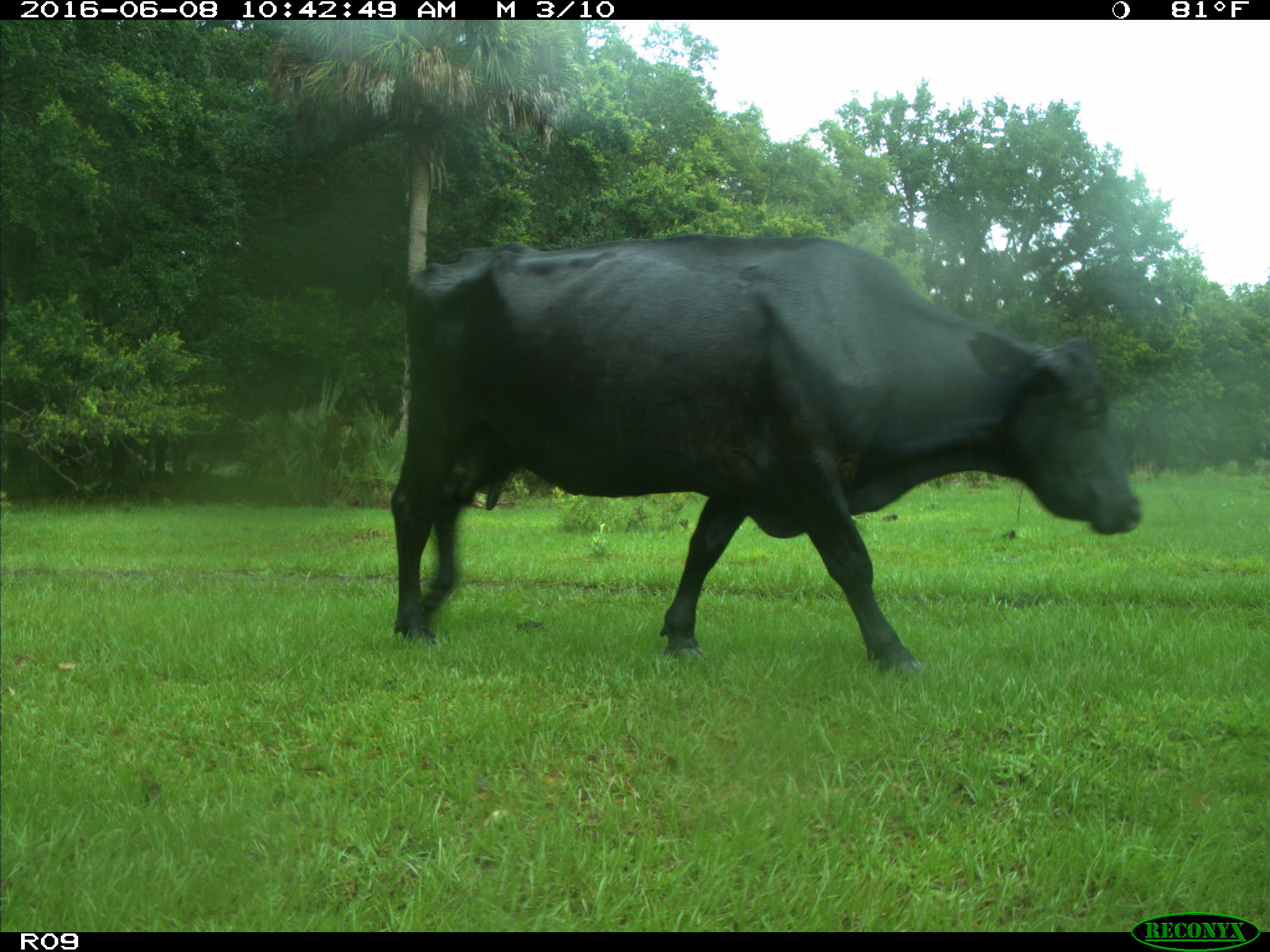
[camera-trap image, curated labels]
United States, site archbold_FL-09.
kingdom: Animalia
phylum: Chordata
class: Mammalia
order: Artiodactyla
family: Bovidae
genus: Bos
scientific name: Bos taurus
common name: domestic cow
Bos taurus (domestic cow).